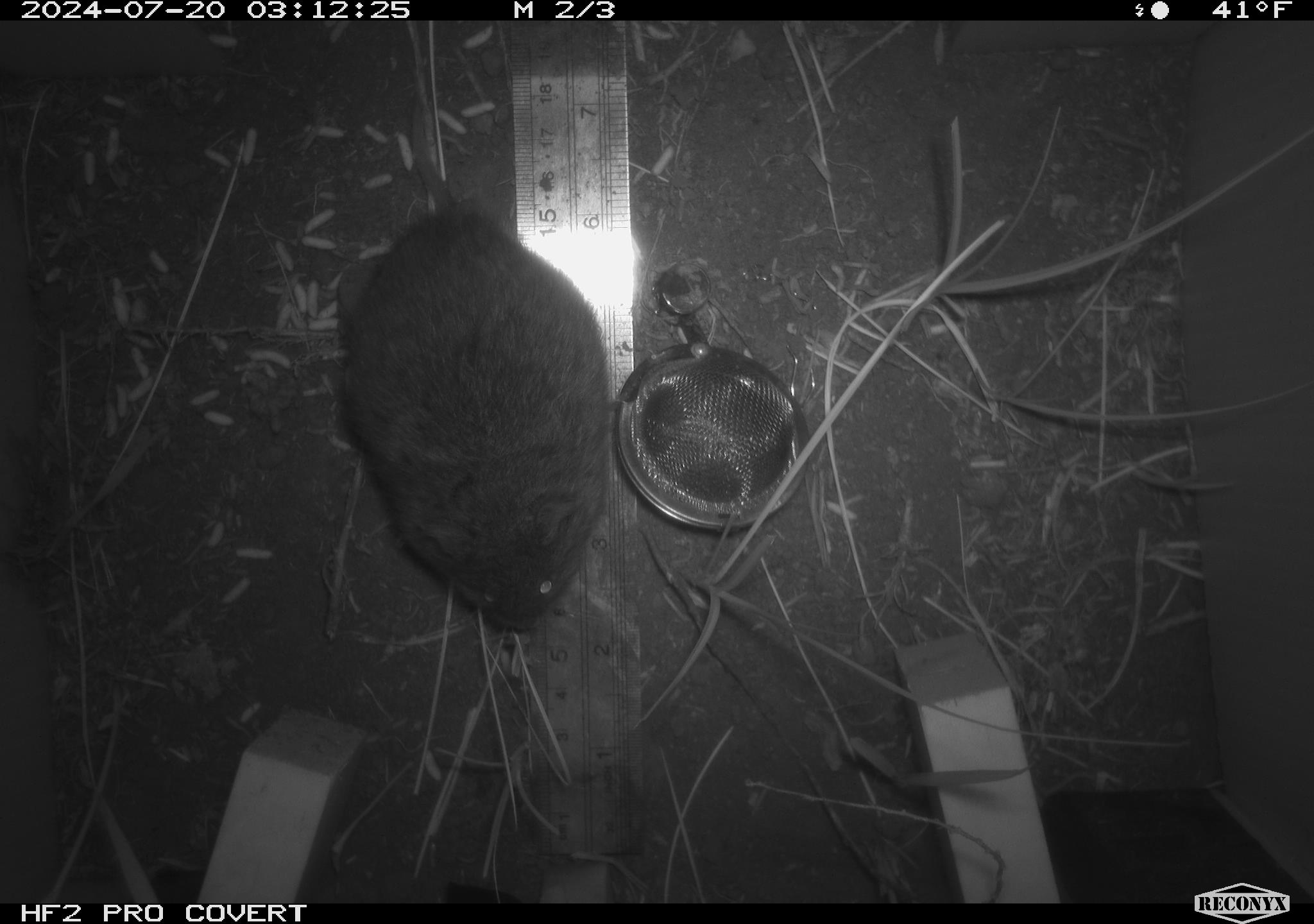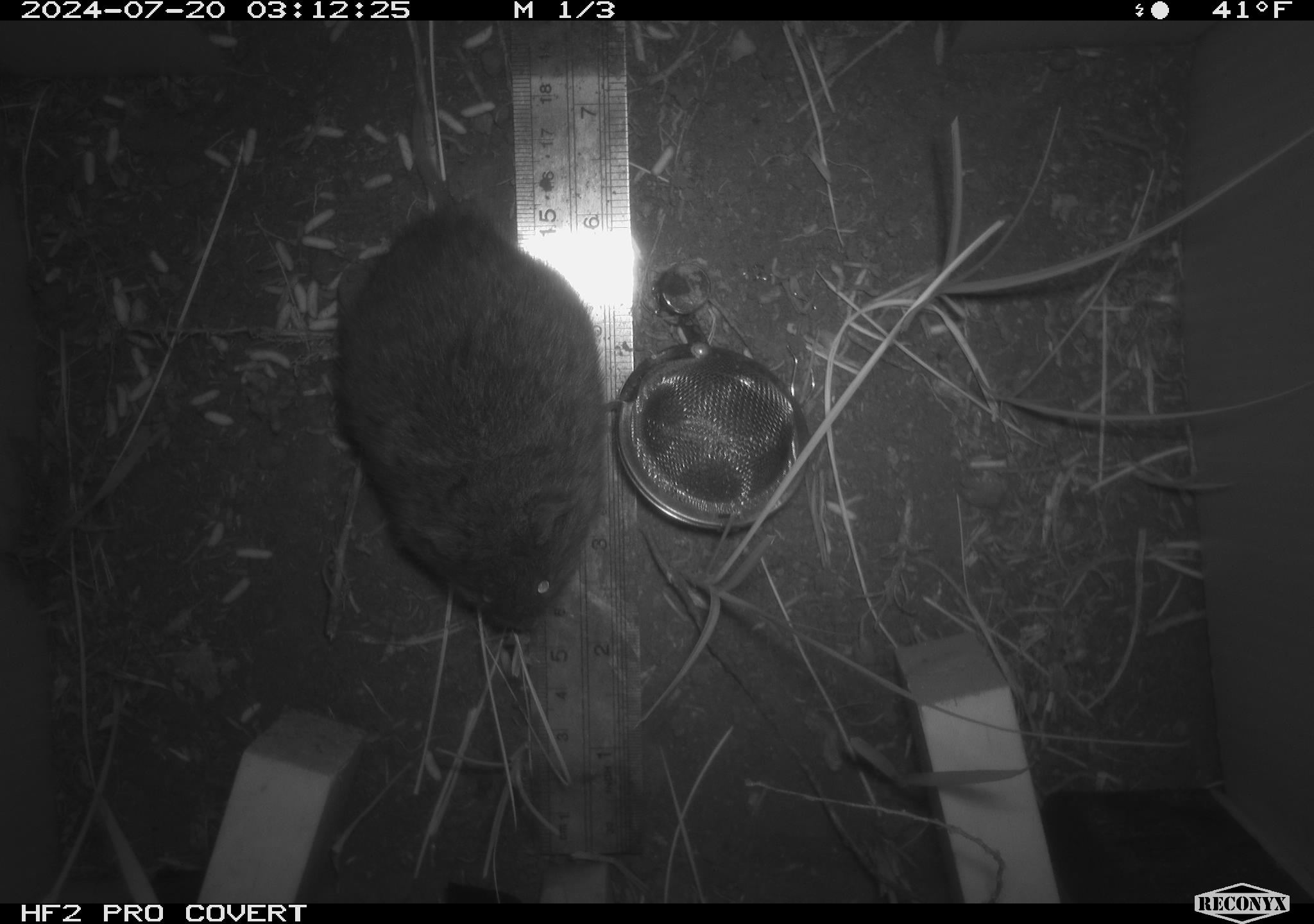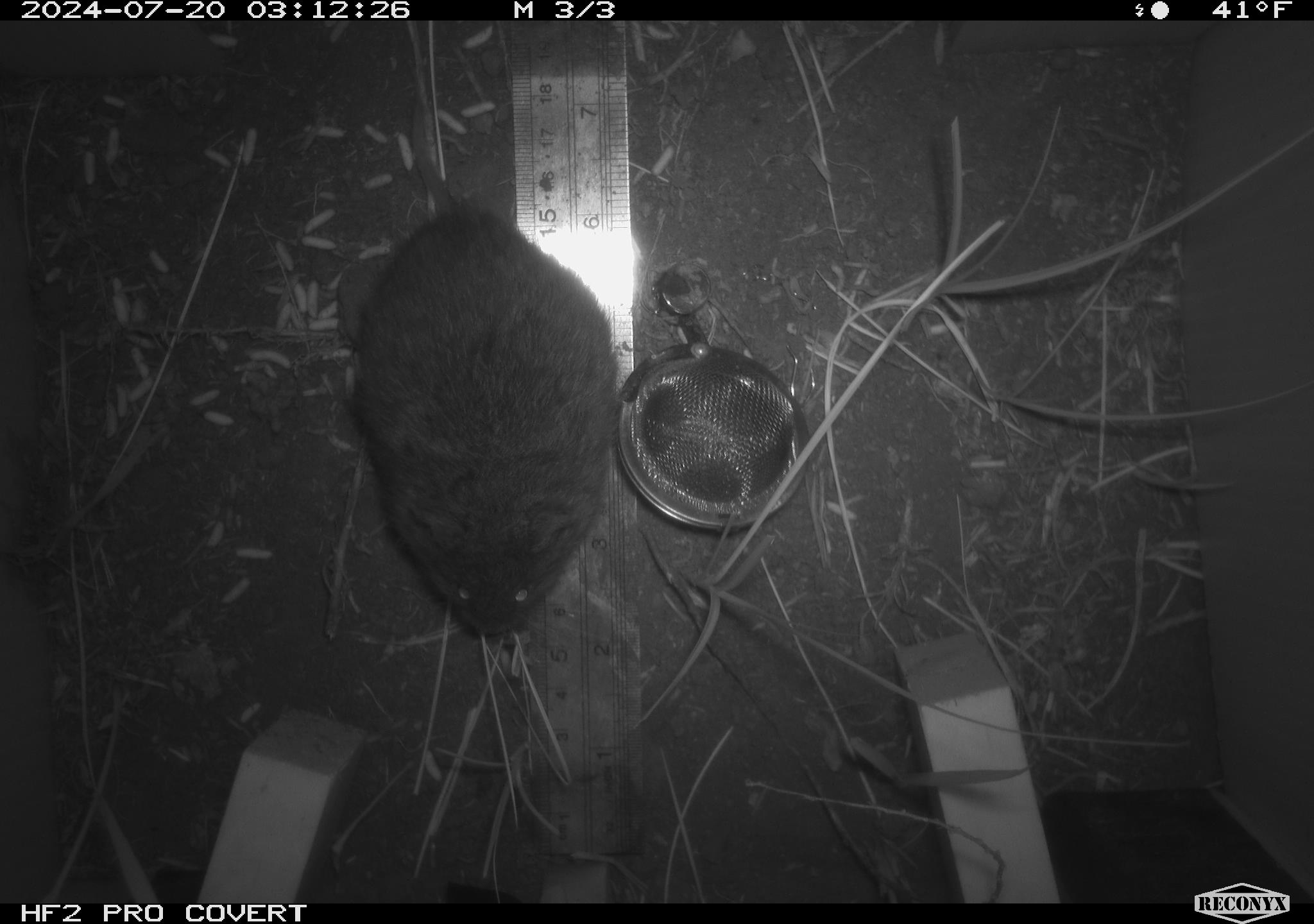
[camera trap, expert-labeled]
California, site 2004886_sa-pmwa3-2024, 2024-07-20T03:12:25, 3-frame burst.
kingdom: Animalia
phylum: Chordata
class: Mammalia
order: Rodentia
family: Cricetidae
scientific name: Arvicolinae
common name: voles, lemmings, and muskrats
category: arvicolinae subfamily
Arvicolinae subfamily (voles, lemmings, and muskrats) (Arvicolinae).